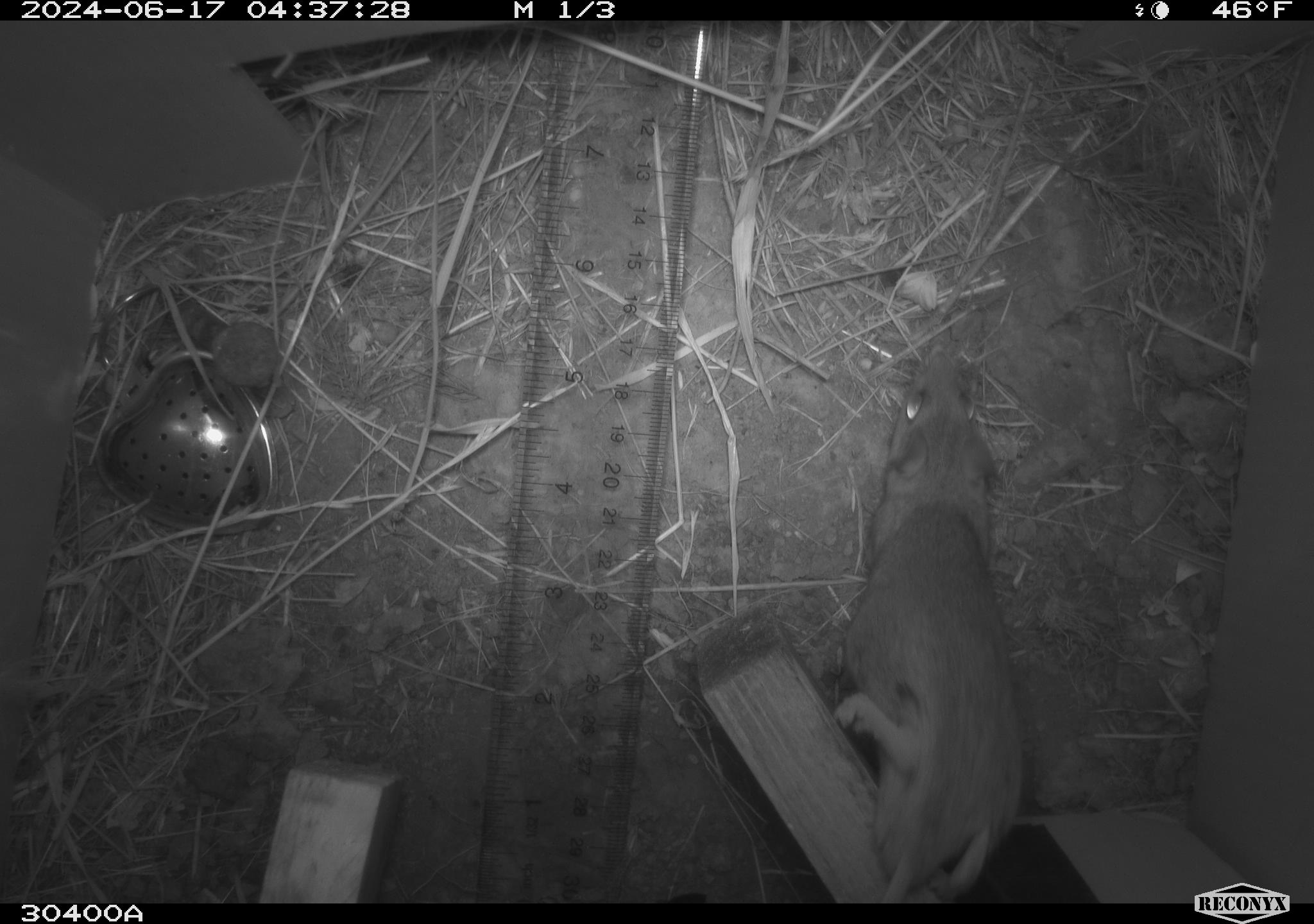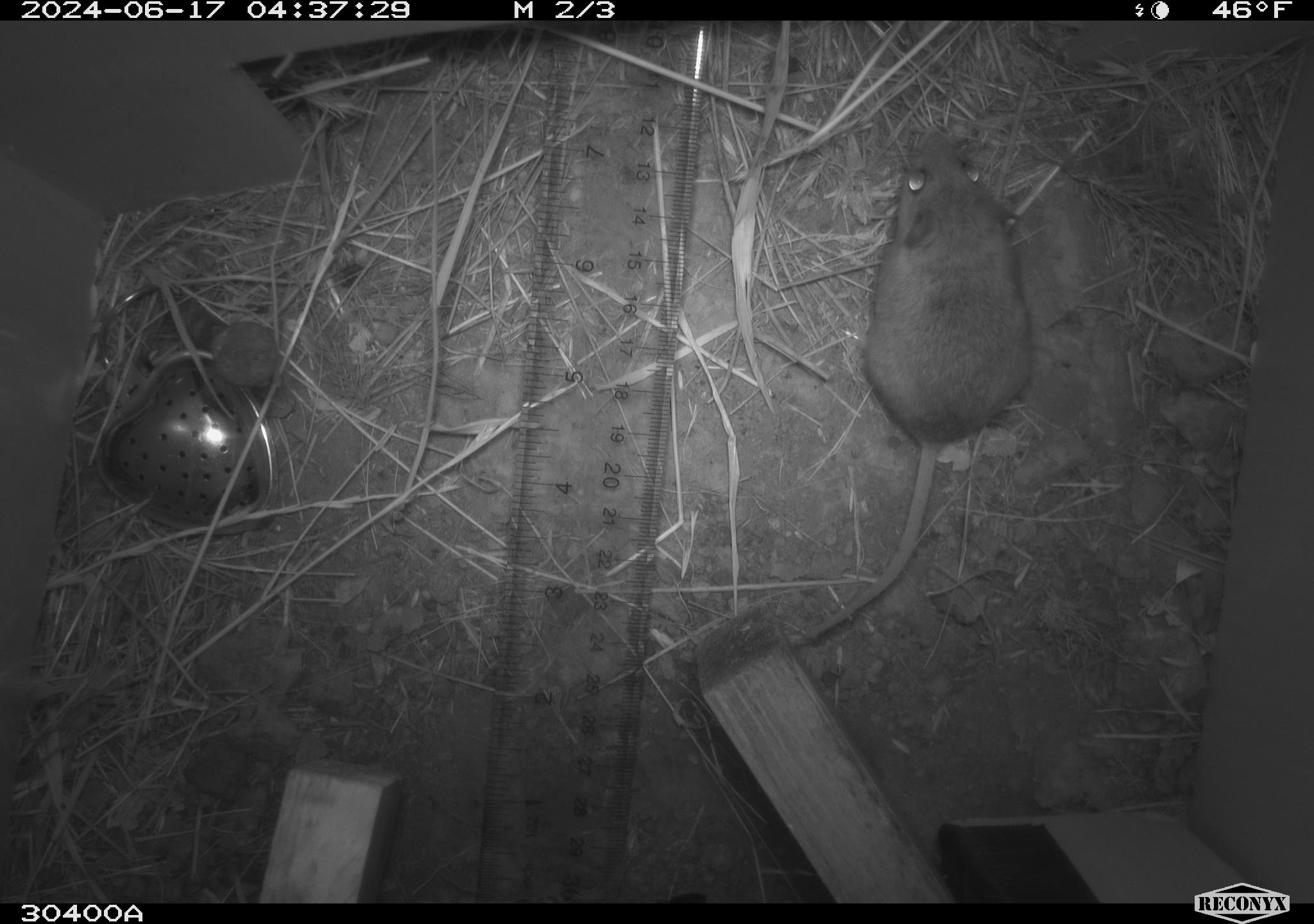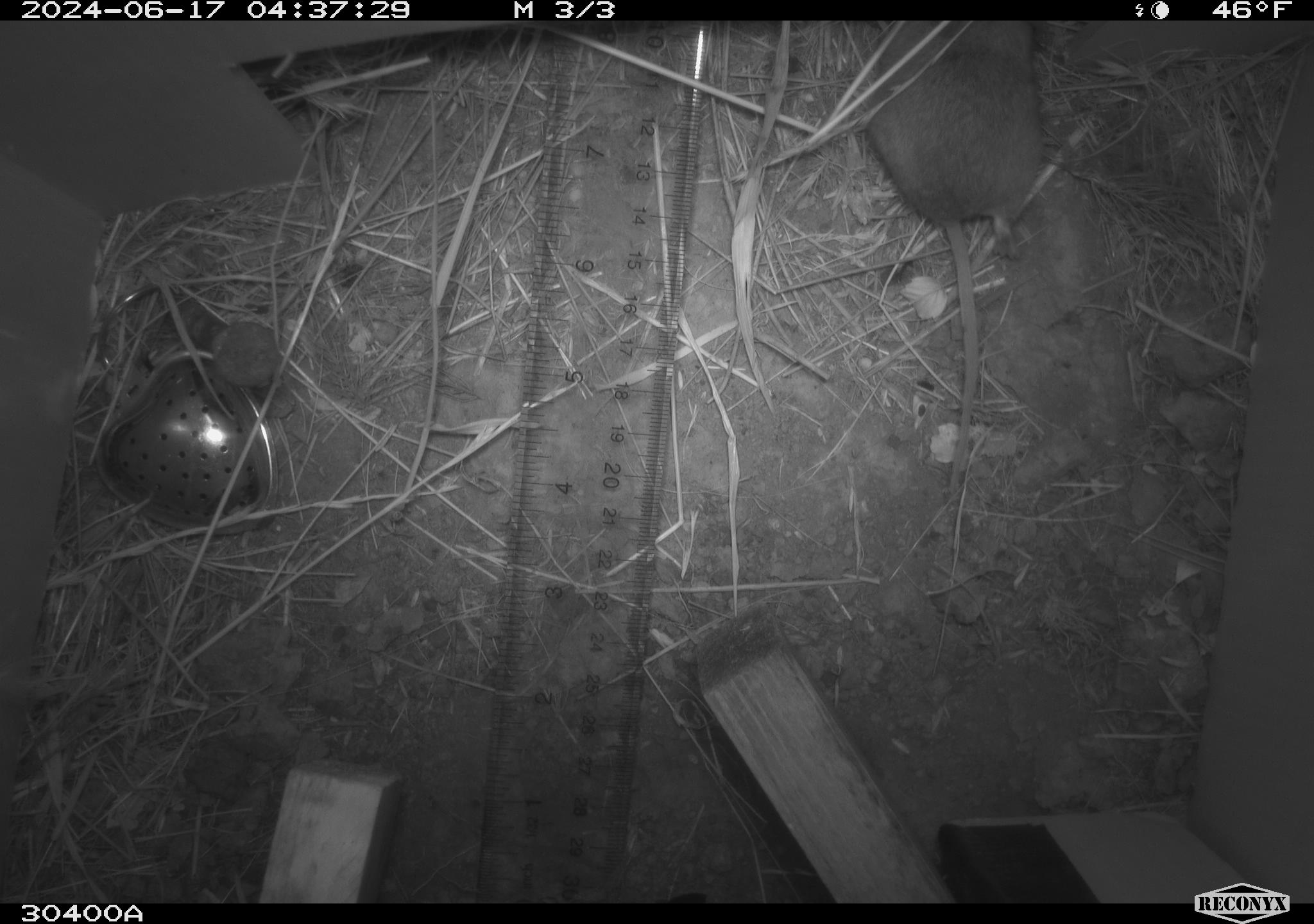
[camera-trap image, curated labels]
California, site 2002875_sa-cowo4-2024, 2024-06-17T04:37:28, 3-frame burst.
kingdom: Animalia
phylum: Chordata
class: Mammalia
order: Rodentia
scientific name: Rodentia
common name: mouse species